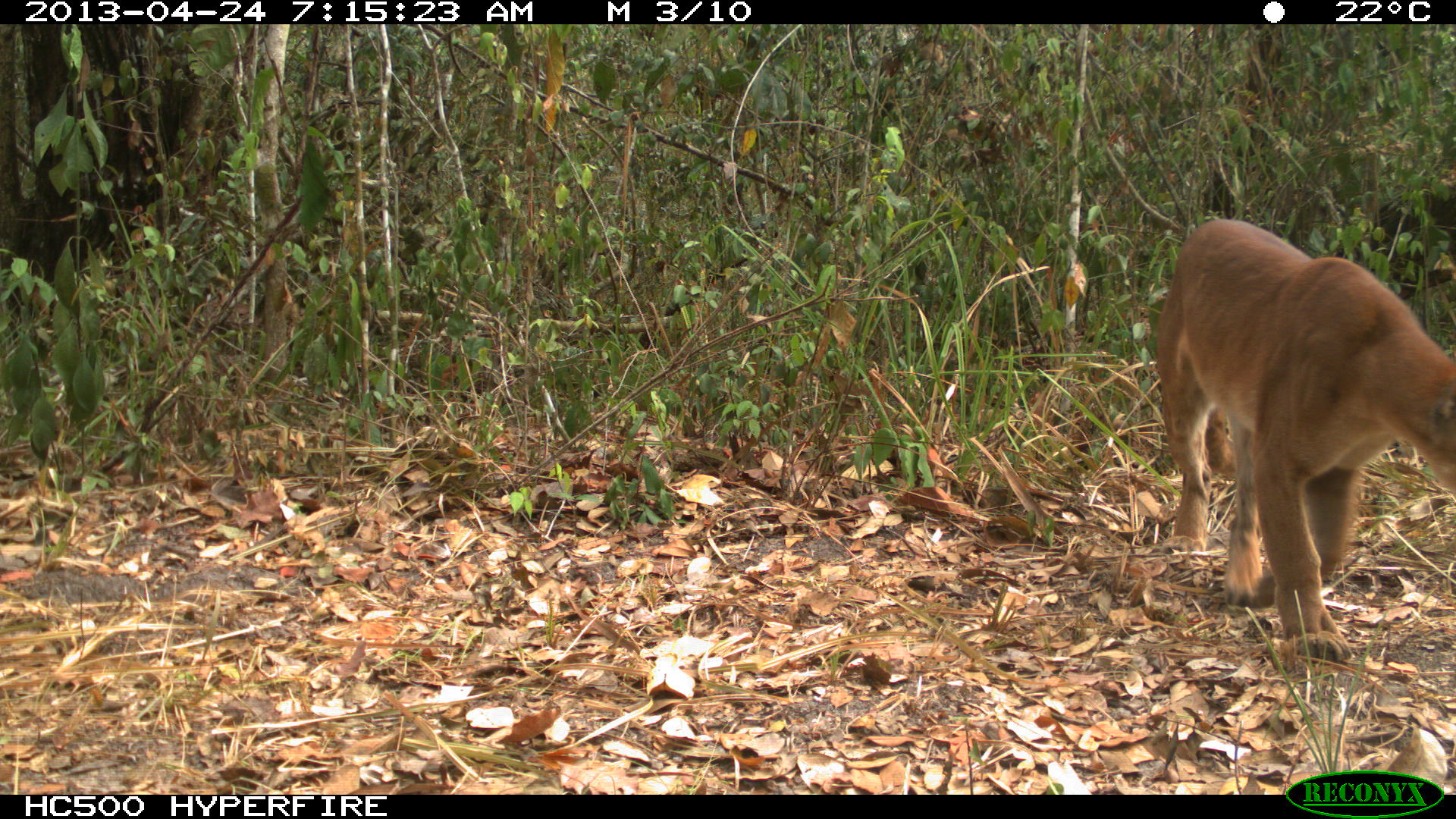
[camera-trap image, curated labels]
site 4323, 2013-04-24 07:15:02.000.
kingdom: Animalia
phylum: Chordata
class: Mammalia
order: Carnivora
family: Felidae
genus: Puma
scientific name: Puma concolor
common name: mountain lion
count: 1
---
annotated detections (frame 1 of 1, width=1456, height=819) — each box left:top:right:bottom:
puma concolor: 1150:217:1454:662